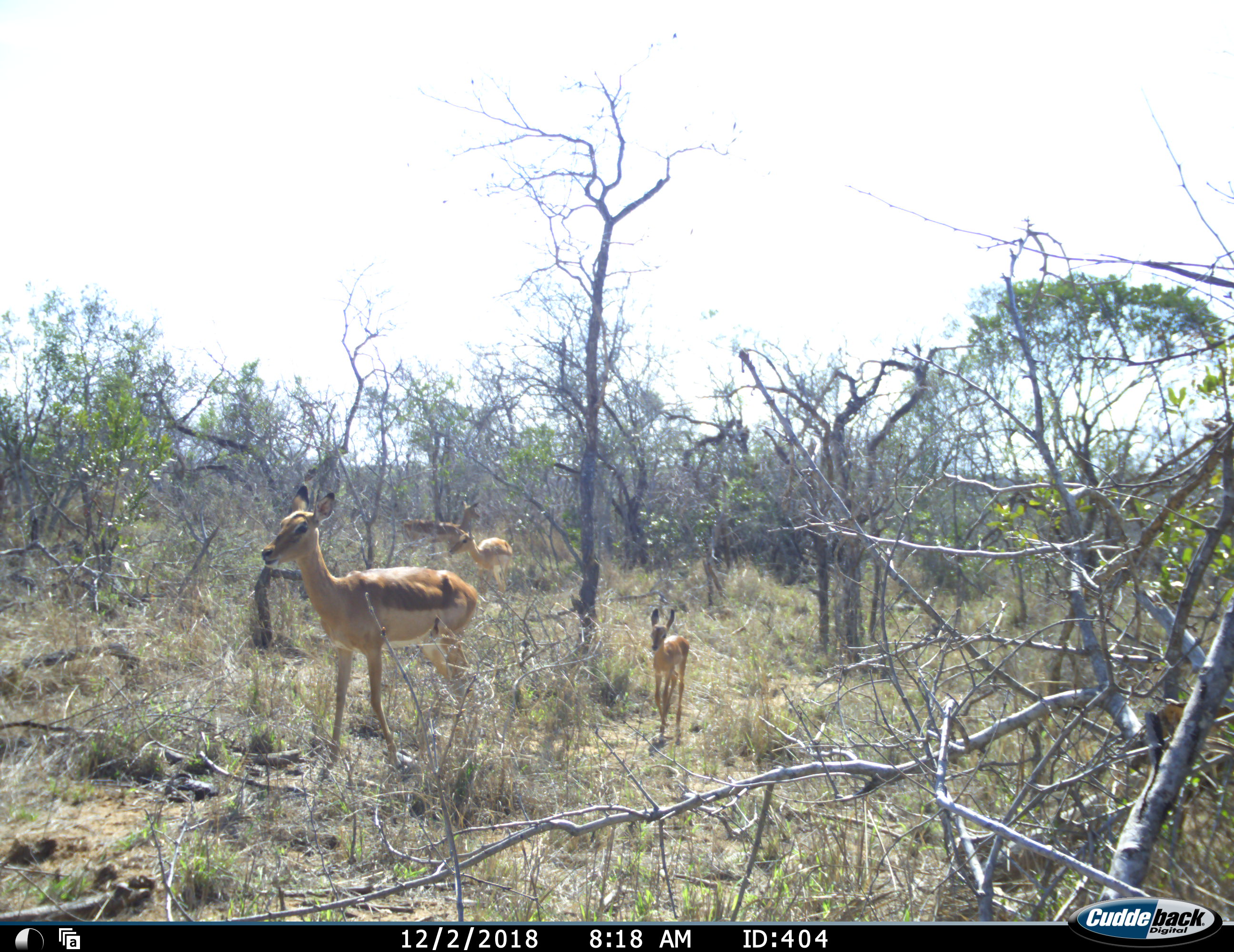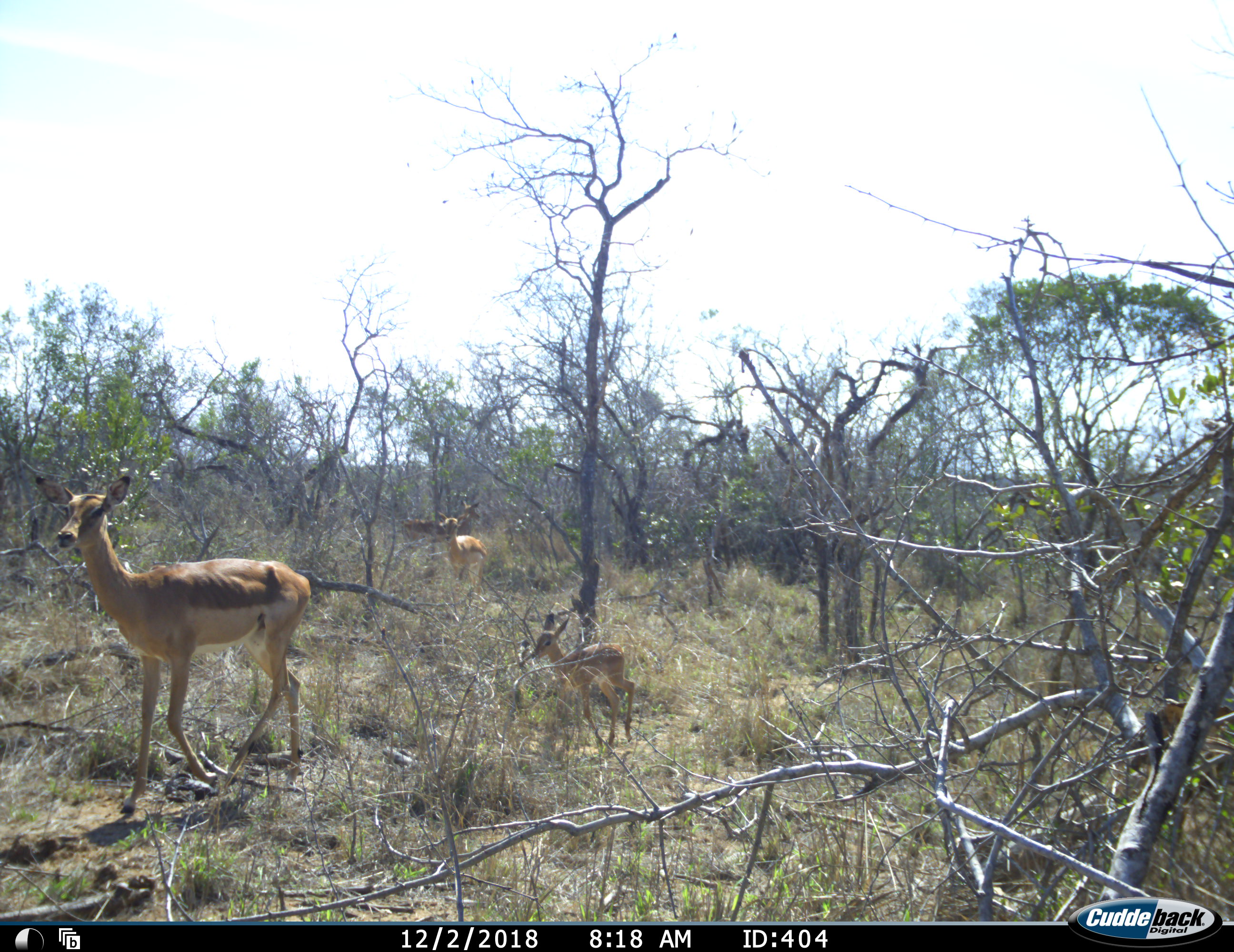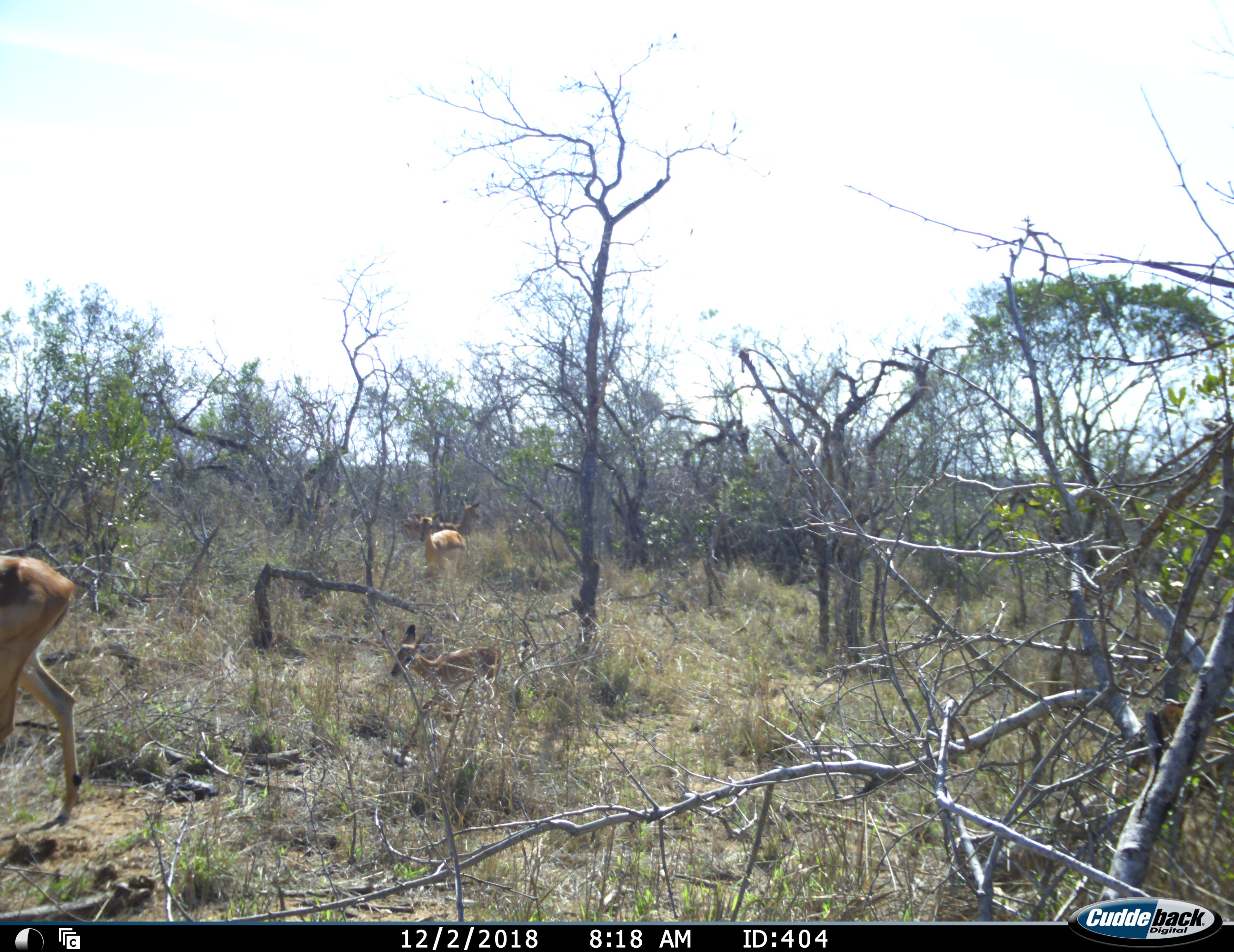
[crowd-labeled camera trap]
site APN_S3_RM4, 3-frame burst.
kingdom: Animalia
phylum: Chordata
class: Mammalia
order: Artiodactyla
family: Bovidae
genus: Aepyceros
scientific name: Aepyceros melampus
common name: impala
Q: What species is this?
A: Impala (Aepyceros melampus).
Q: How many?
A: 4.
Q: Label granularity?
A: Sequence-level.